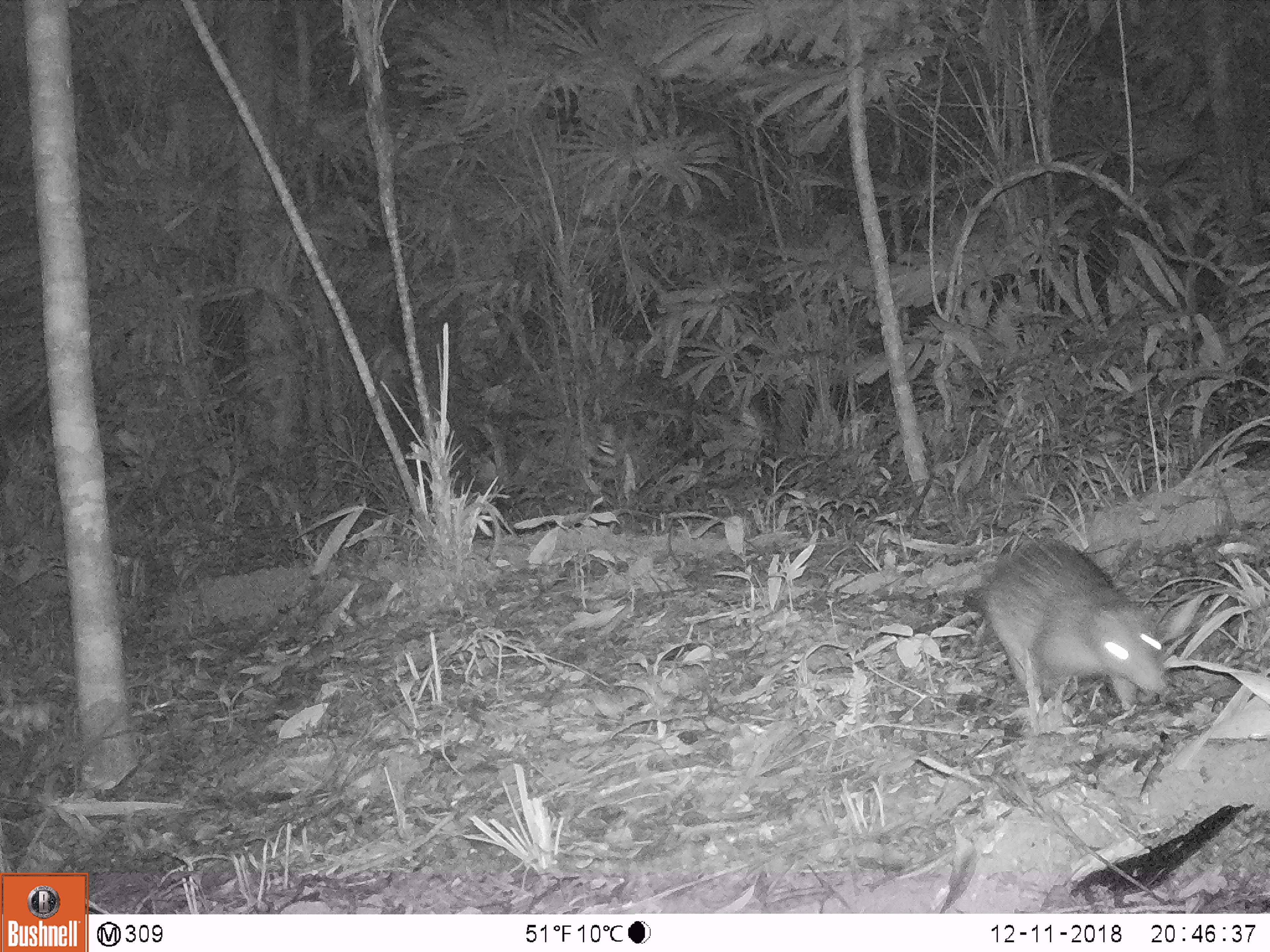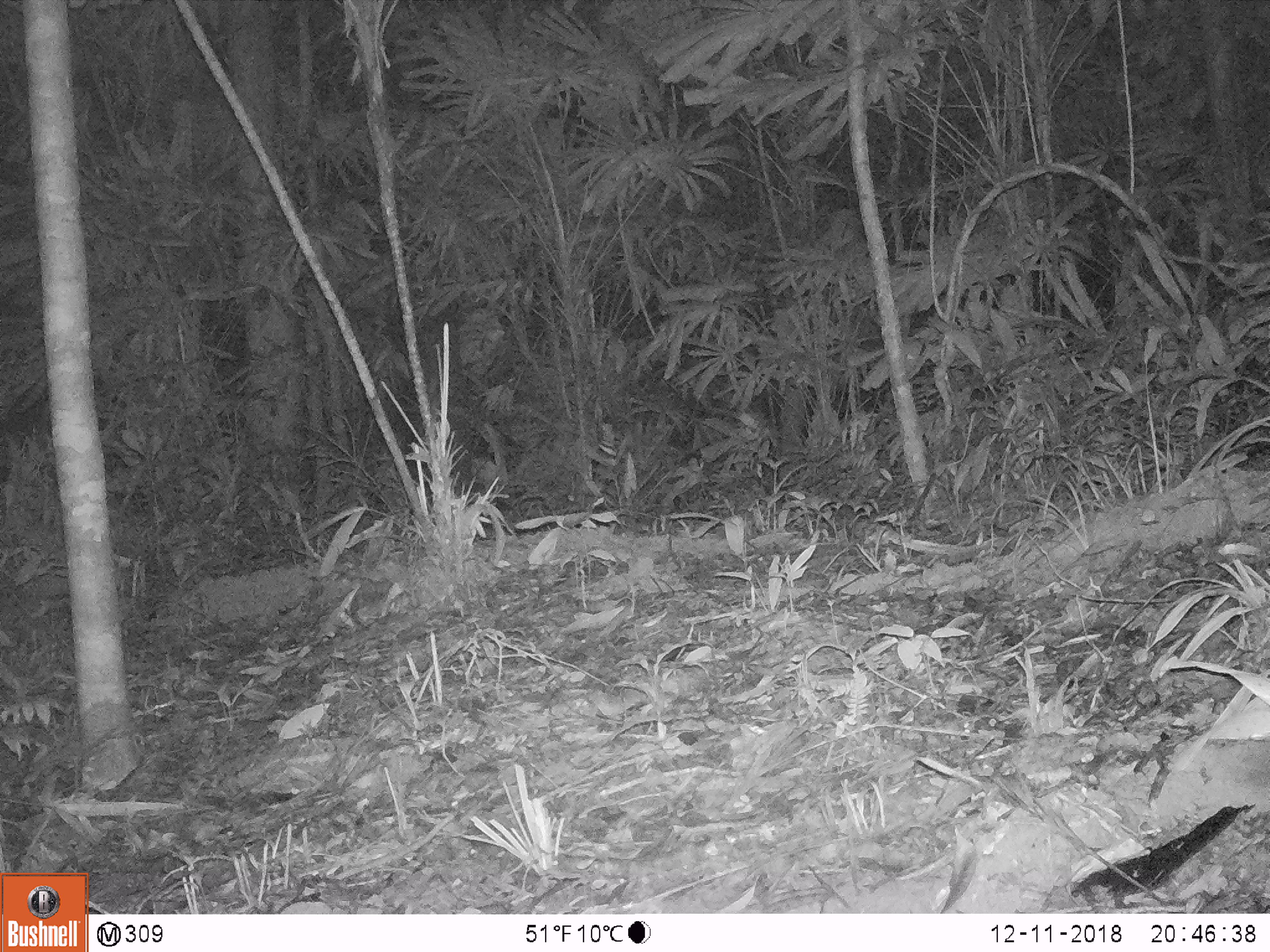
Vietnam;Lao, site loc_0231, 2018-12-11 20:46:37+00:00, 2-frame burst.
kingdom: Animalia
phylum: Chordata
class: Mammalia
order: Rodentia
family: Hystricidae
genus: Atherurus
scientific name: Atherurus macrourus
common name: asiatic brush-tailed porcupine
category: asiatic brush tailed porcupine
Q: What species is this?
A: Asiatic brush tailed porcupine (asiatic brush-tailed porcupine) (Atherurus macrourus).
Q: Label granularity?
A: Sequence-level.